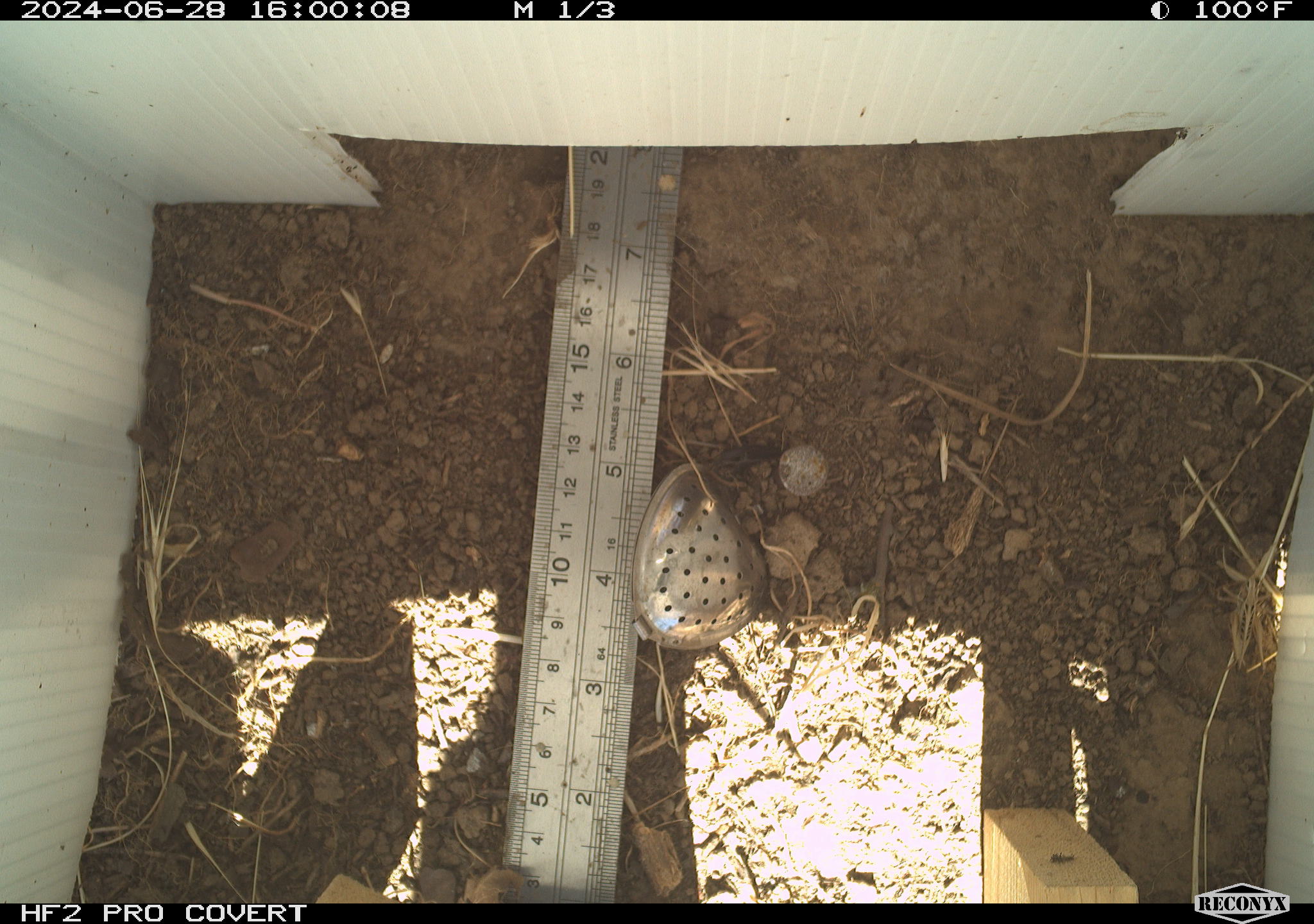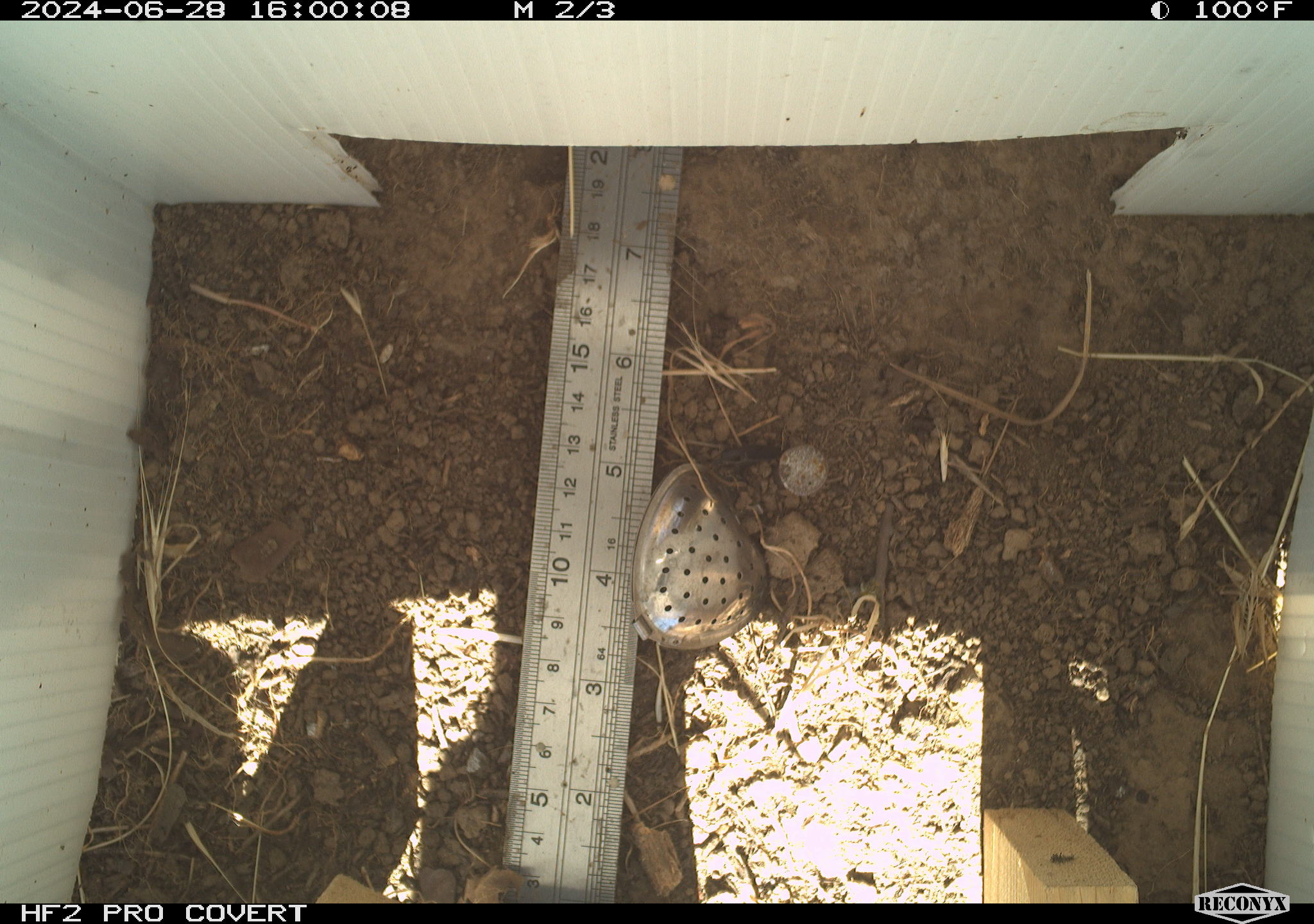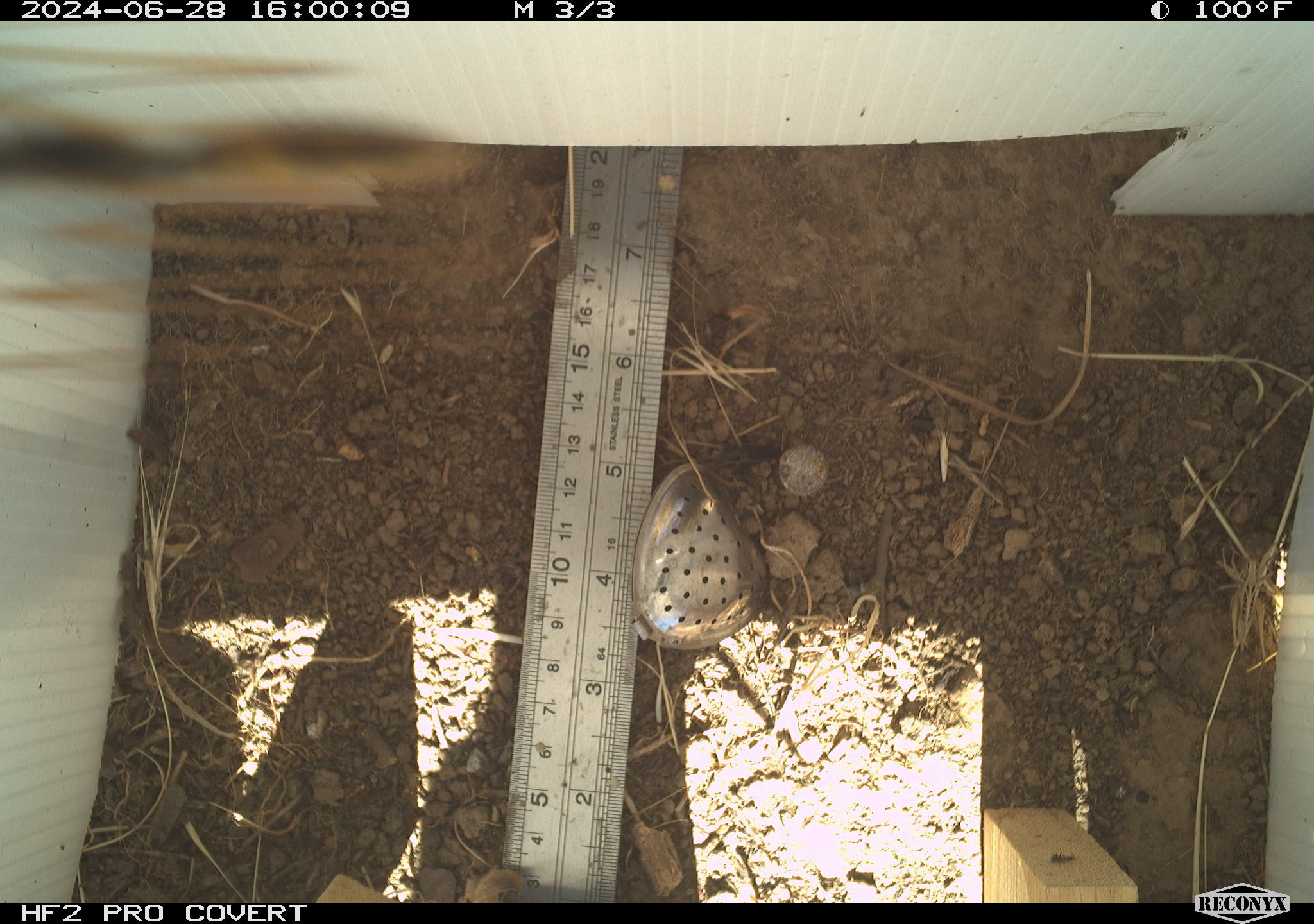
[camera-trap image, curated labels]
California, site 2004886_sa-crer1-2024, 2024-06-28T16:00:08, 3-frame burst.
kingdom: Animalia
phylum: Arthropoda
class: Insecta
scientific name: Insecta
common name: insect